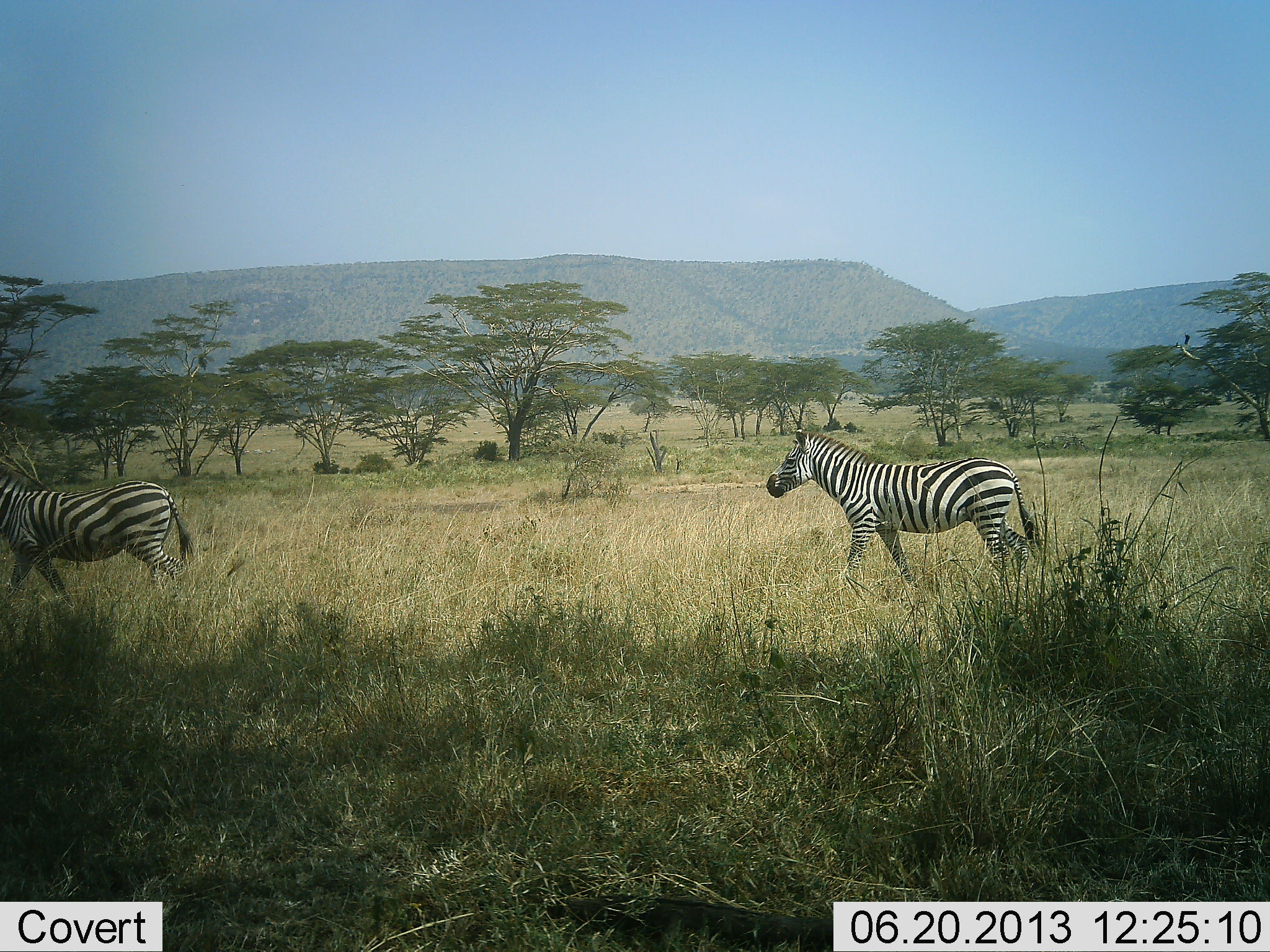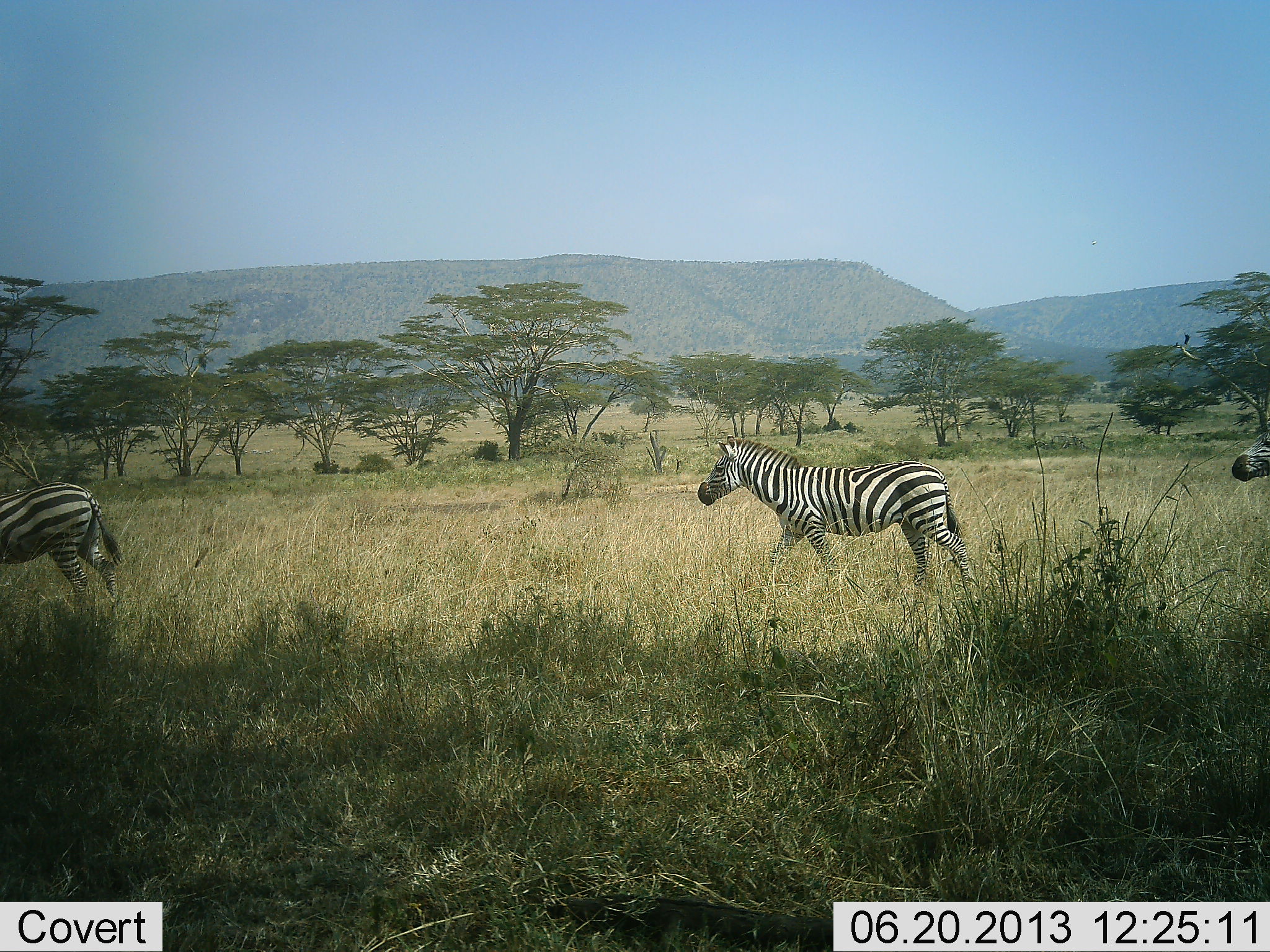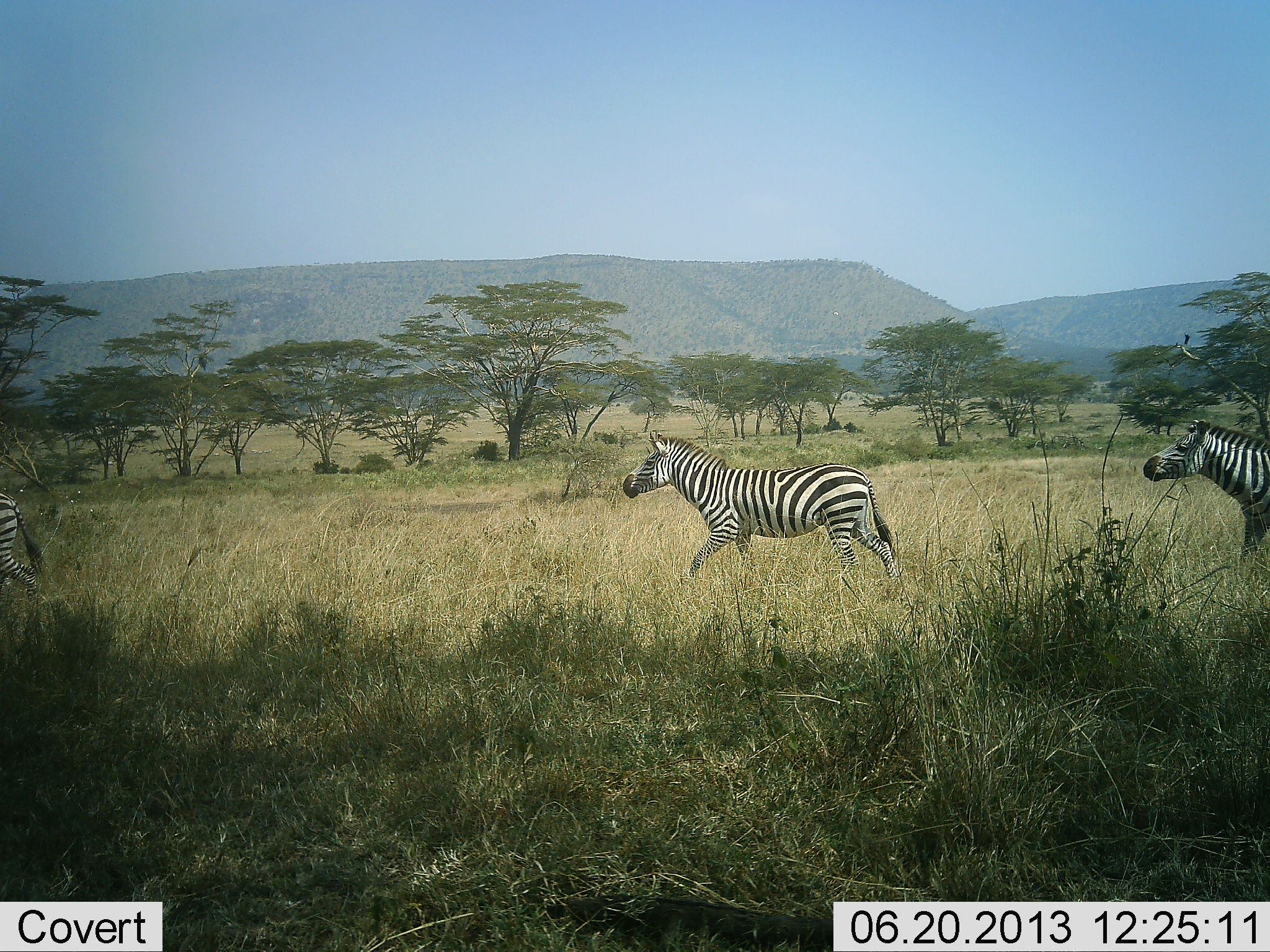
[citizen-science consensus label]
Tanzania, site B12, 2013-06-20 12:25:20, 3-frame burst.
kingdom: Animalia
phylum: Chordata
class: Mammalia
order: Perissodactyla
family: Equidae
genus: Equus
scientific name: Equus quagga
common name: plains zebra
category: zebra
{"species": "zebra (plains zebra) (Equus quagga)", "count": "3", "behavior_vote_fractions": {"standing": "0%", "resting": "0%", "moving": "100%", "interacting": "0%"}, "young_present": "0%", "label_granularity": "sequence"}